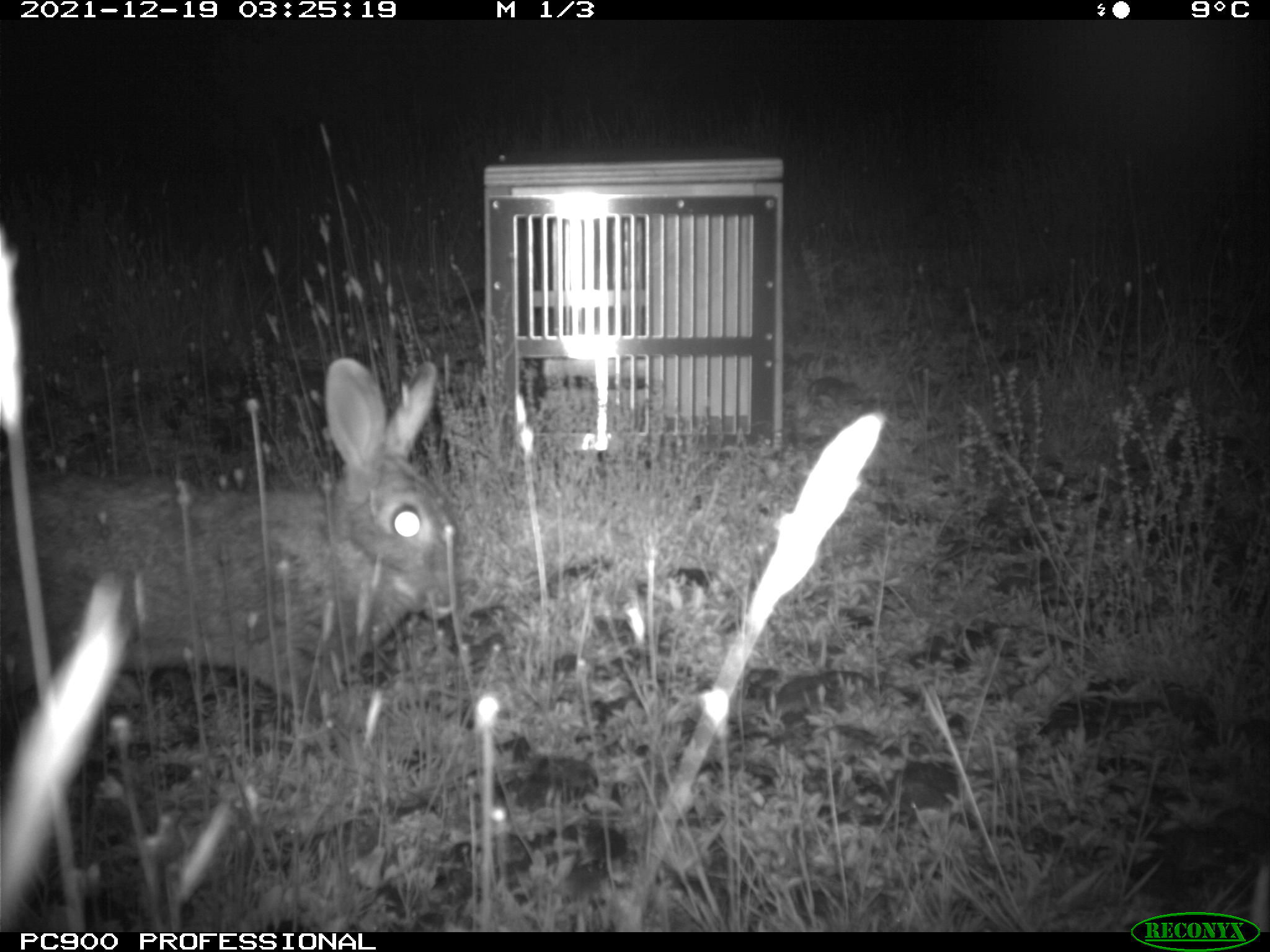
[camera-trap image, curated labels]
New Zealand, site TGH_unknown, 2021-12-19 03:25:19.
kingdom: Animalia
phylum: Chordata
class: Mammalia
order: Lagomorpha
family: Leporidae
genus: Oryctolagus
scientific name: Oryctolagus cuniculus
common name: european rabbit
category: rabbit